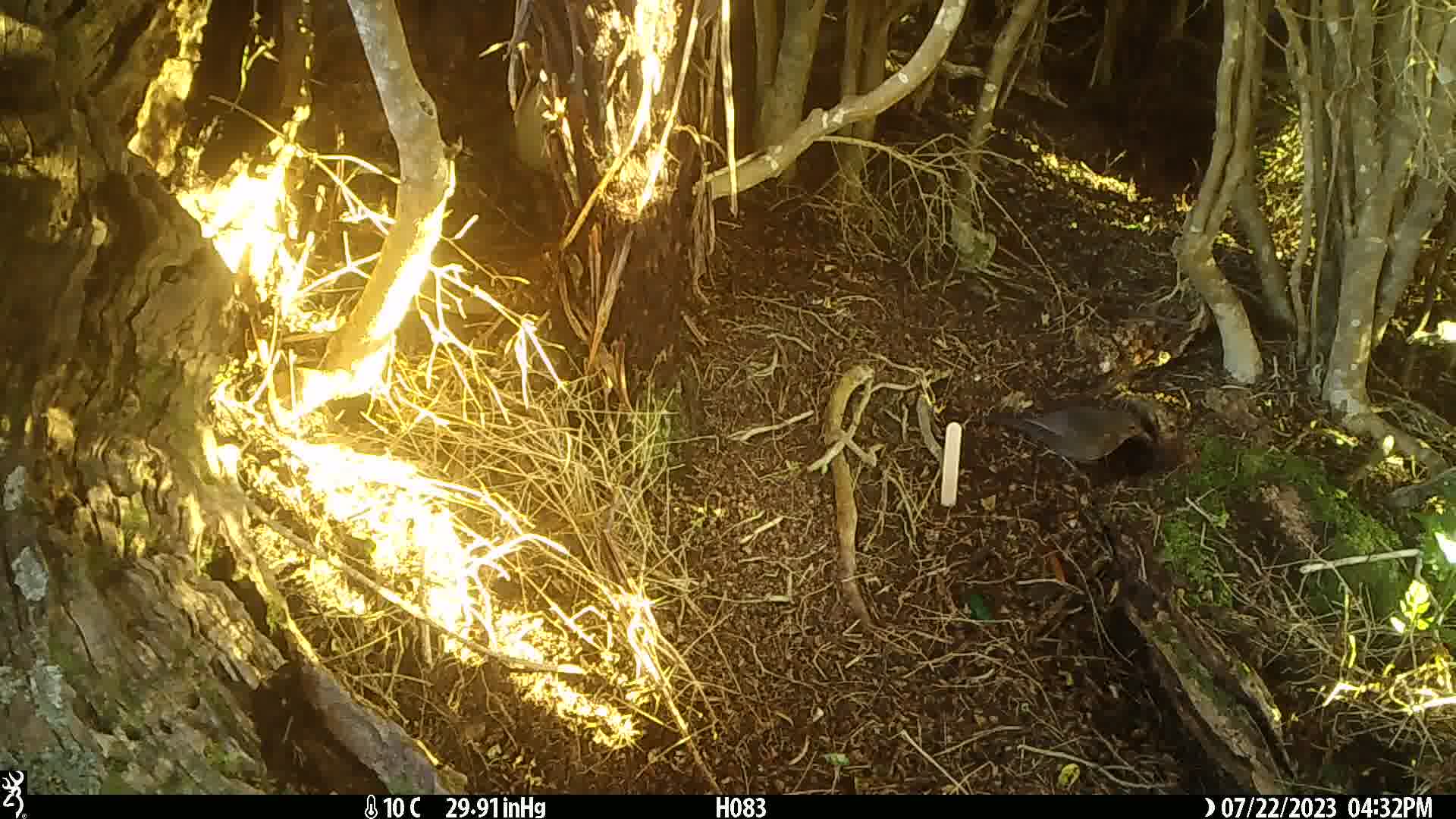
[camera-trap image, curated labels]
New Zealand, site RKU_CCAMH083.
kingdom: Animalia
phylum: Chordata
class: Aves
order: Passeriformes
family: Turdidae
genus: Turdus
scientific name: Turdus merula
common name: eurasian blackbird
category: blackbird